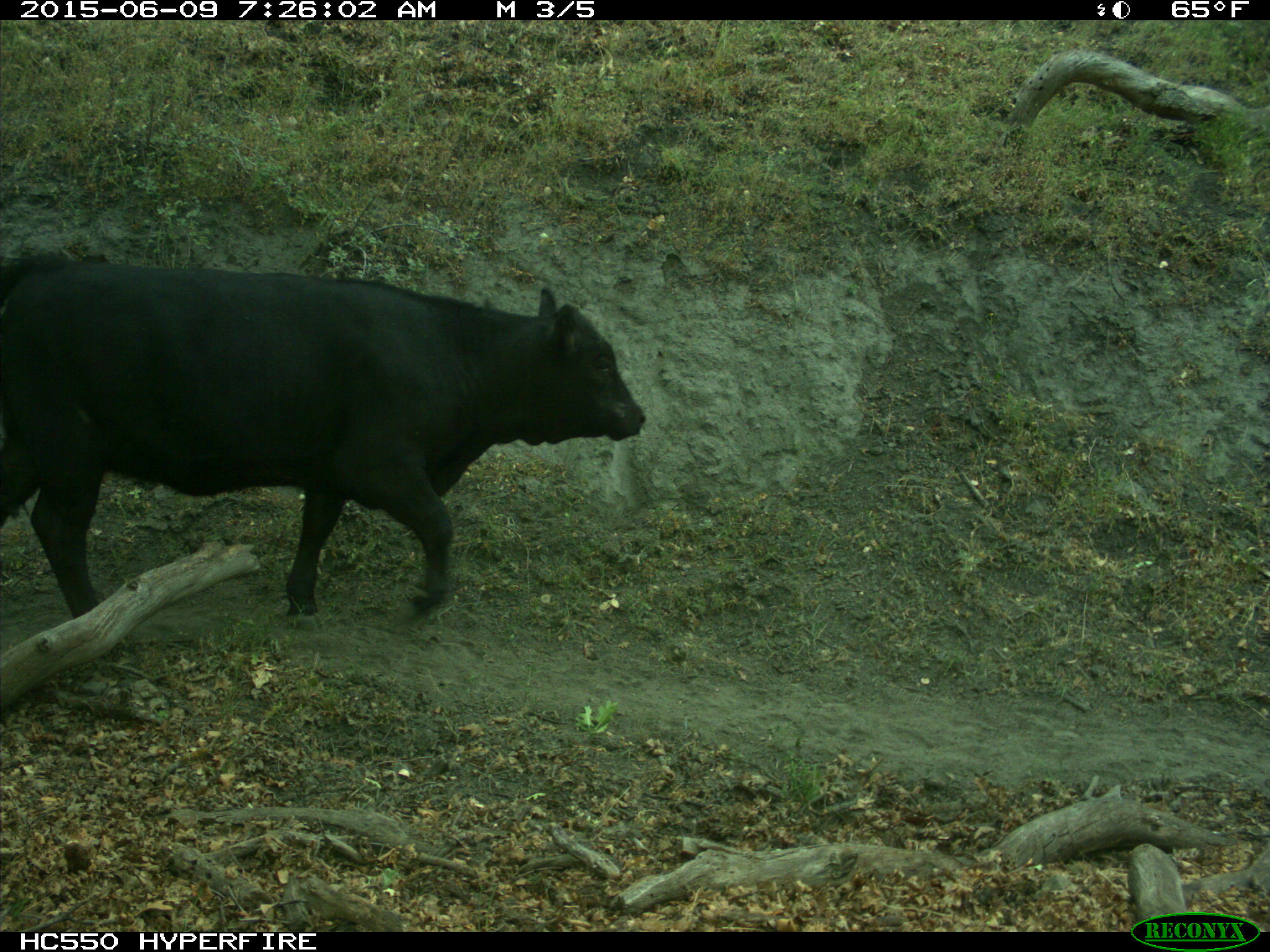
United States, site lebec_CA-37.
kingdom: Animalia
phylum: Chordata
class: Mammalia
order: Artiodactyla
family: Bovidae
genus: Bos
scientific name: Bos taurus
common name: domestic cow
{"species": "Bos taurus (domestic cow)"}